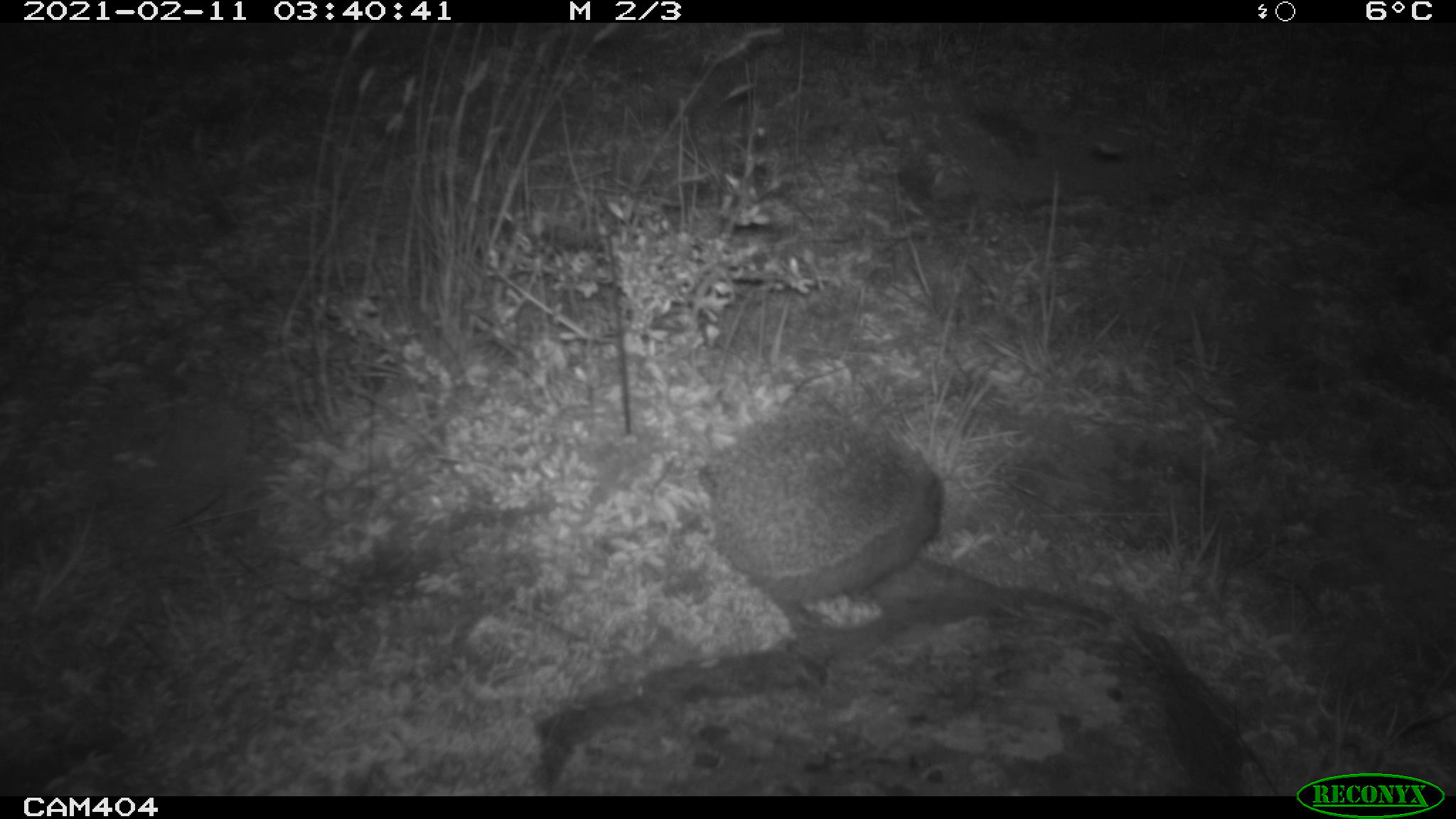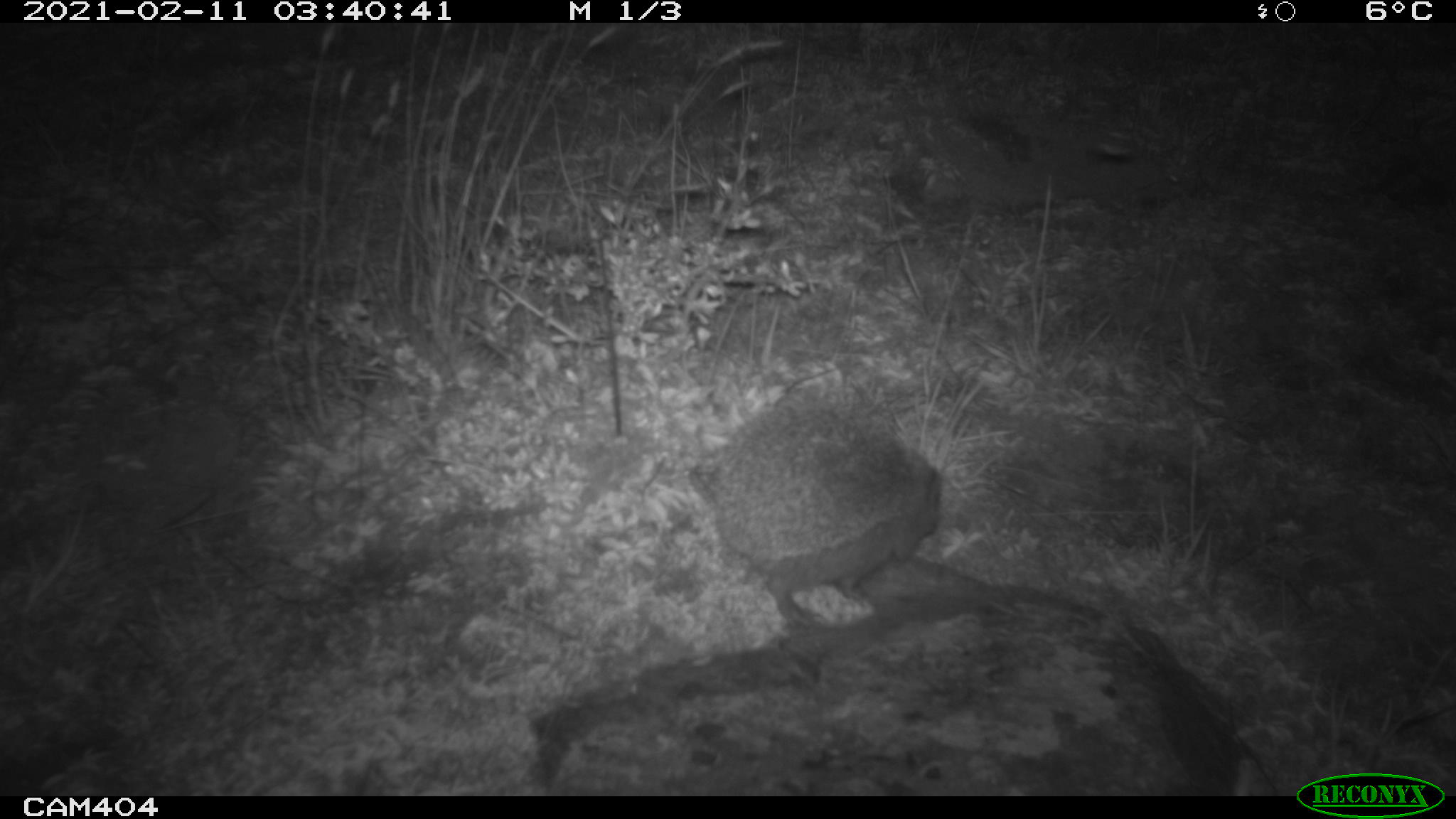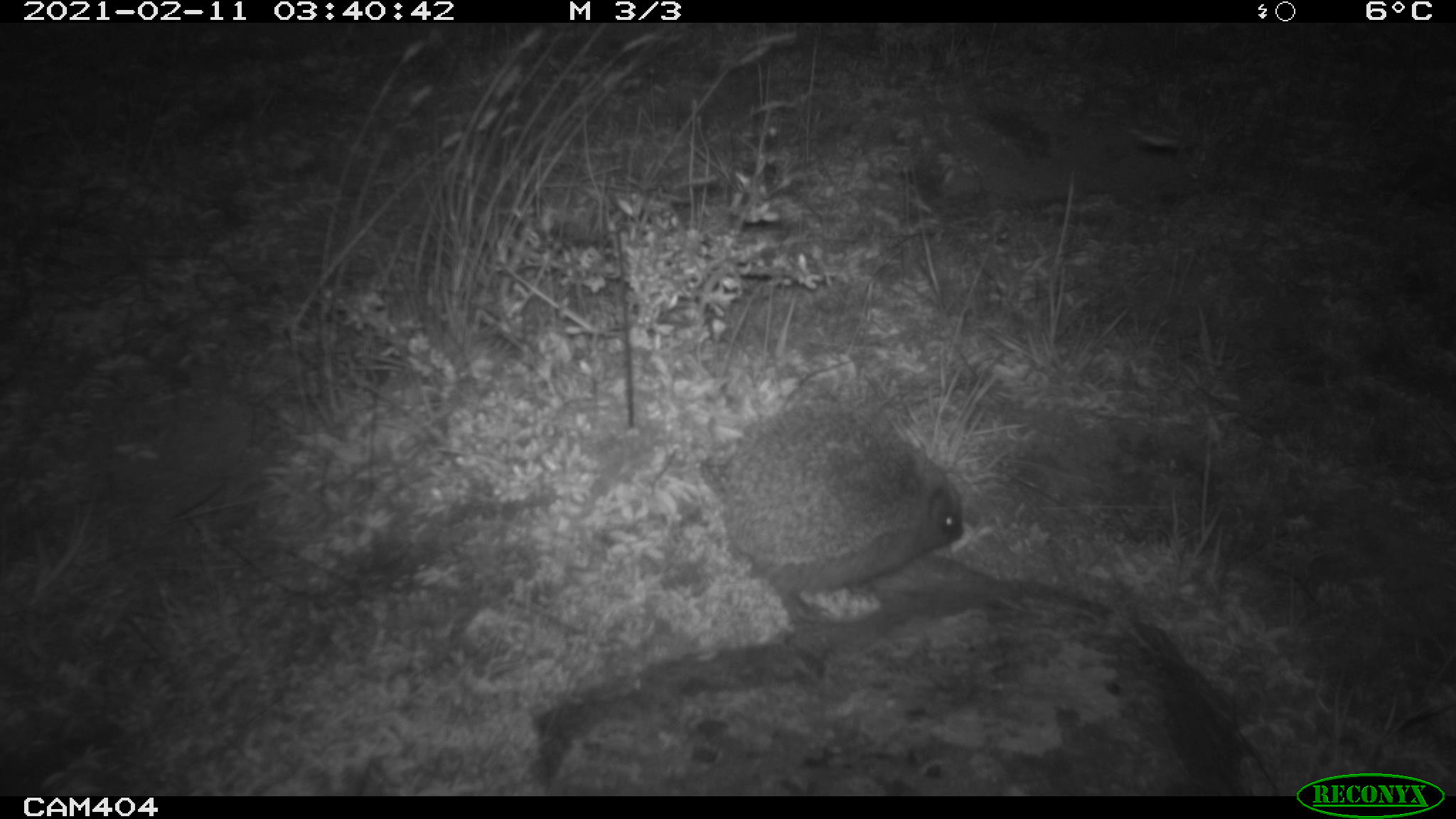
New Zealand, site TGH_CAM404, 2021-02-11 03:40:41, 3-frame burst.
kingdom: Animalia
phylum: Chordata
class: Mammalia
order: Eulipotyphla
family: Erinaceidae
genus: Erinaceus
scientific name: Erinaceus europaeus europaeus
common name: european hedgehog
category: hedgehog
Hedgehog (european hedgehog) (Erinaceus europaeus europaeus).